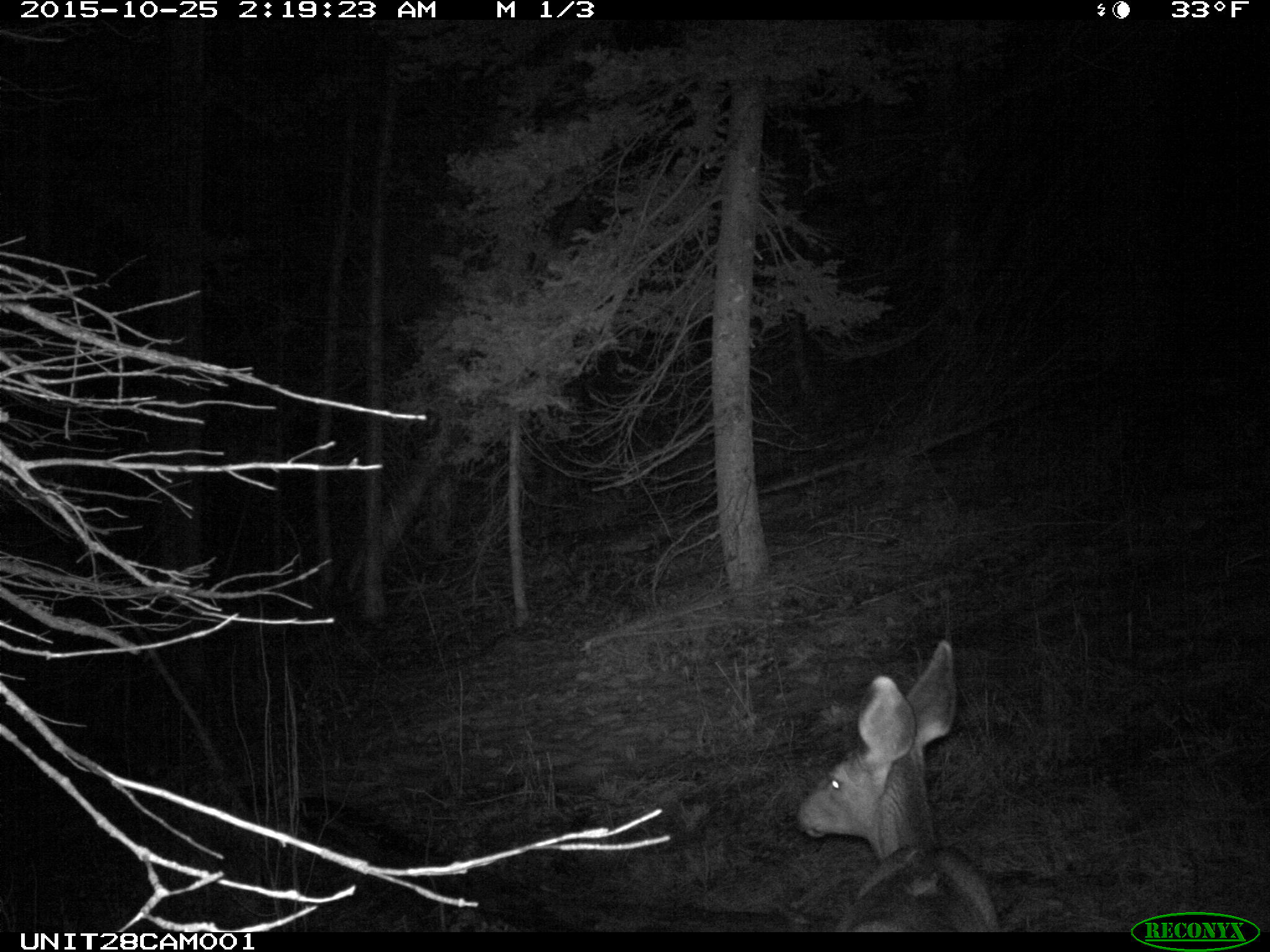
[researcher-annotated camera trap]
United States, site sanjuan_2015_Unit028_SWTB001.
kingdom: Animalia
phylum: Chordata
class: Mammalia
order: Artiodactyla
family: Cervidae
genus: Odocoileus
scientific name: Odocoileus hemionus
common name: mule deer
Odocoileus hemionus (mule deer).